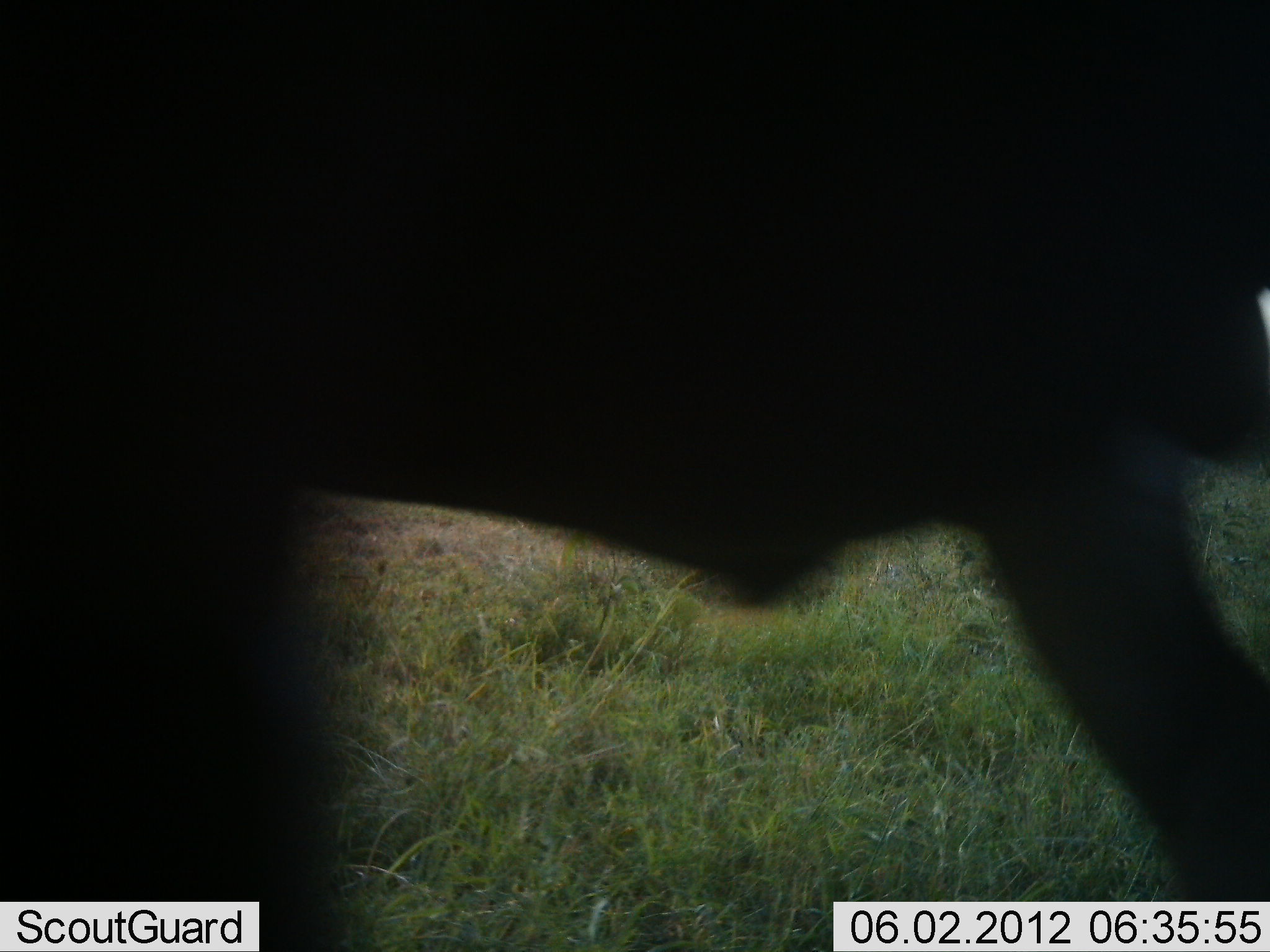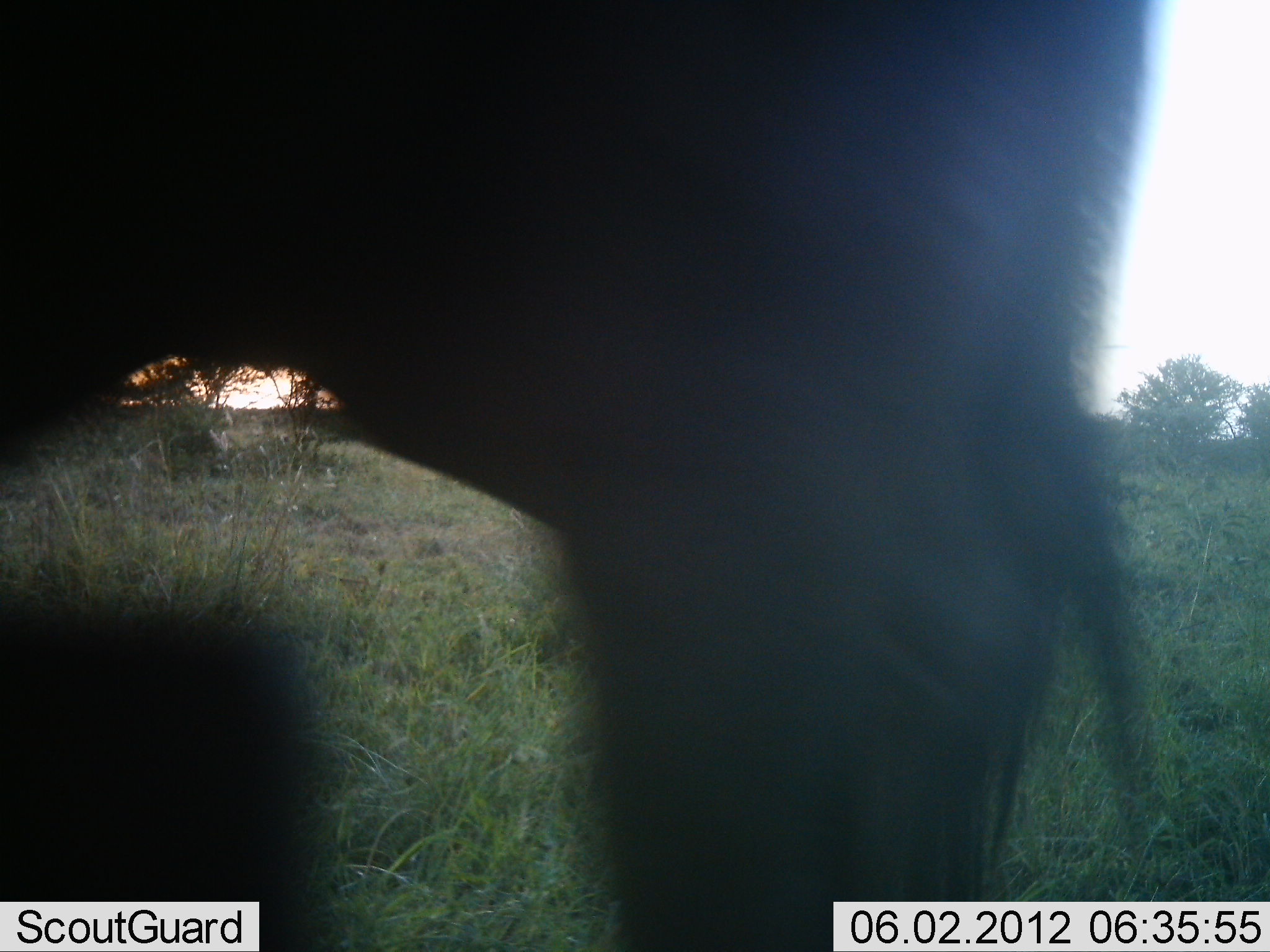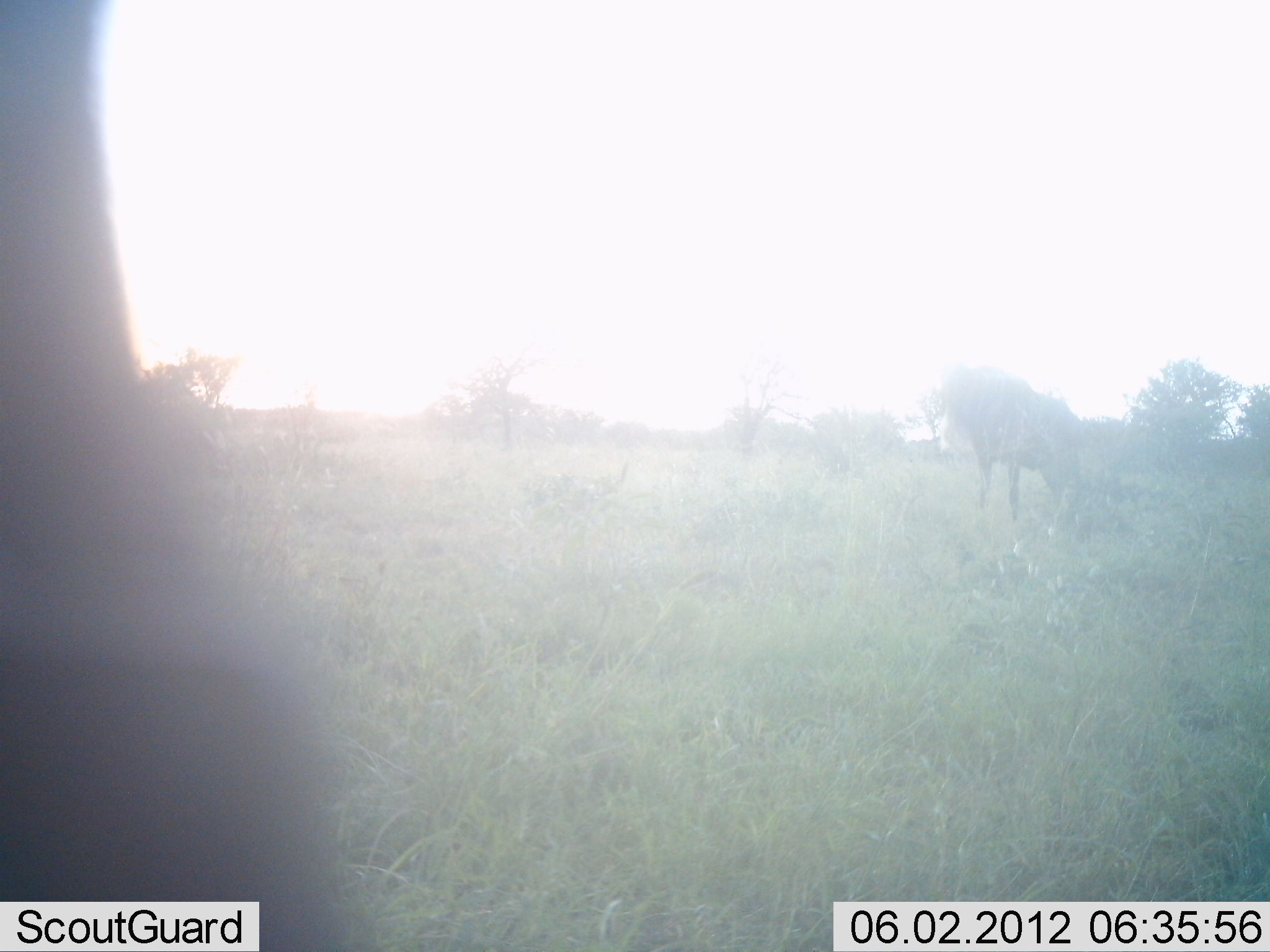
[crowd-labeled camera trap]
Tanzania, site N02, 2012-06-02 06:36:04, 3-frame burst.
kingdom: Animalia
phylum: Chordata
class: Mammalia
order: Artiodactyla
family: Bovidae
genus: Connochaetes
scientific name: Connochaetes taurinus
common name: blue wildebeest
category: wildebeest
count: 2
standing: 30%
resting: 0%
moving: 90%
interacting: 0%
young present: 0%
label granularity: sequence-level